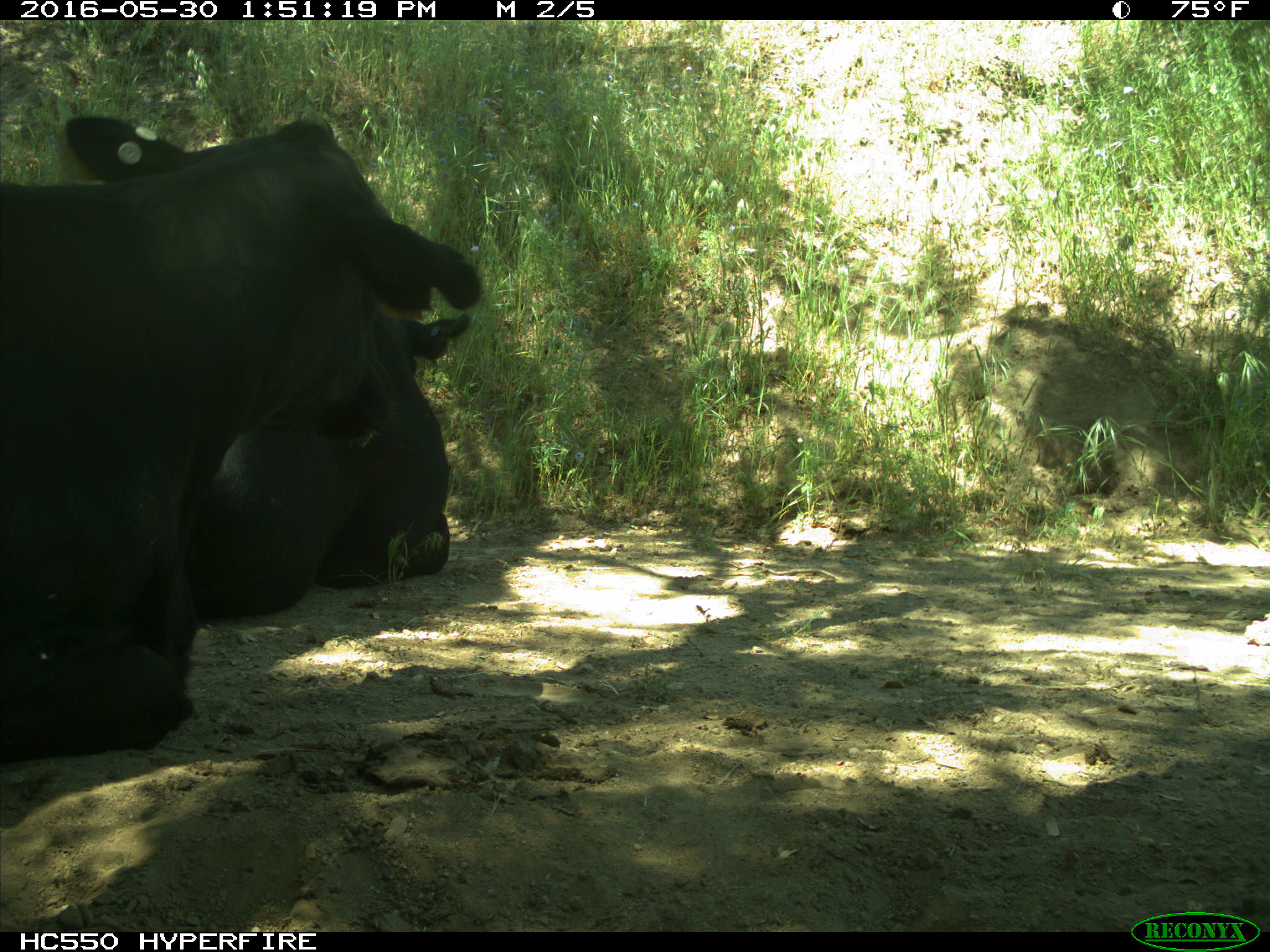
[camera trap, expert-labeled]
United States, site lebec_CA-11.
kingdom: Animalia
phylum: Chordata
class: Mammalia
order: Artiodactyla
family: Bovidae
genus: Bos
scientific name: Bos taurus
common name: domestic cow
Bos taurus (domestic cow).